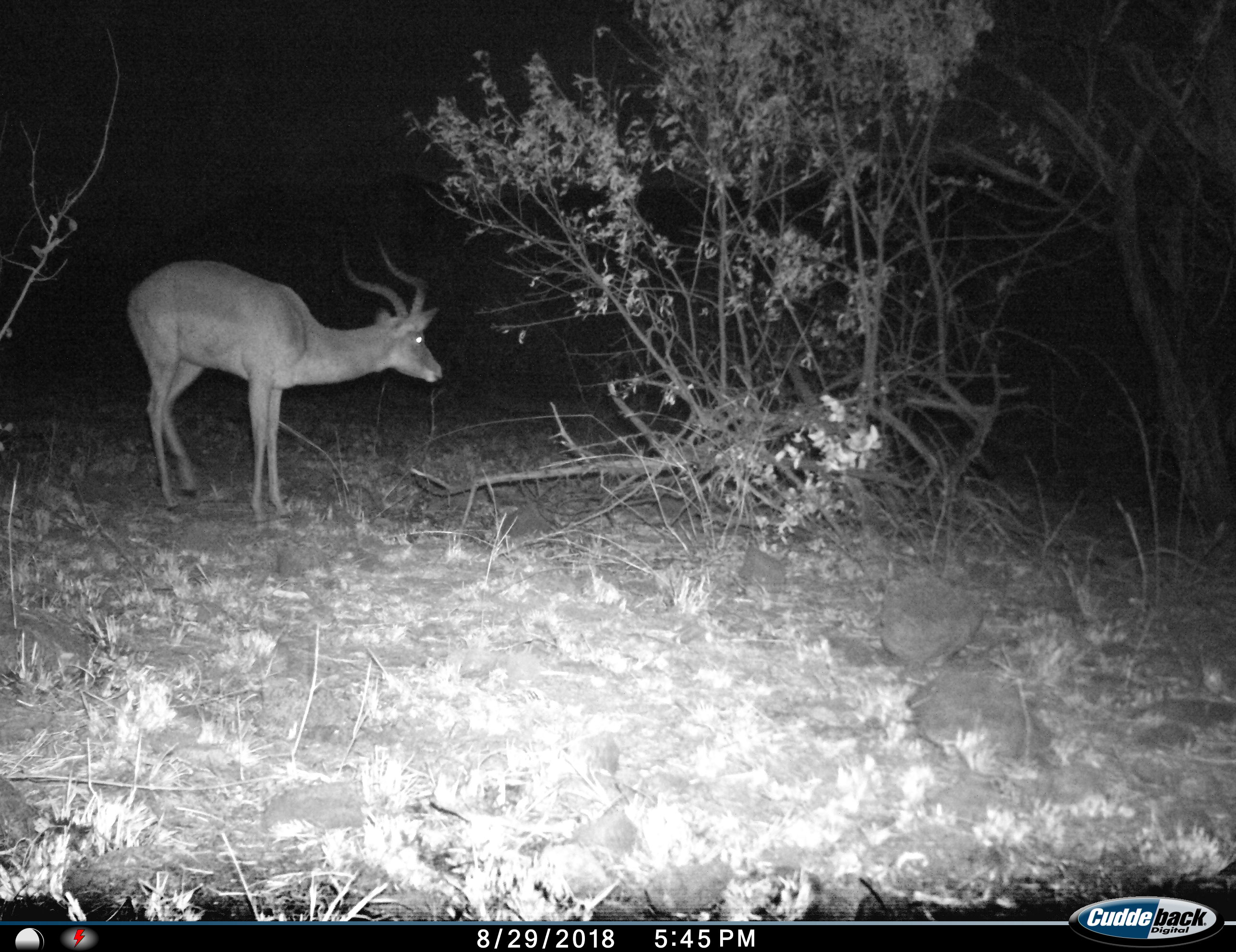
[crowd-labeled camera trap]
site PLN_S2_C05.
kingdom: Animalia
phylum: Chordata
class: Mammalia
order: Artiodactyla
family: Bovidae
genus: Aepyceros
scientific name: Aepyceros melampus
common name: impala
Impala (Aepyceros melampus), count 1. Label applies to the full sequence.